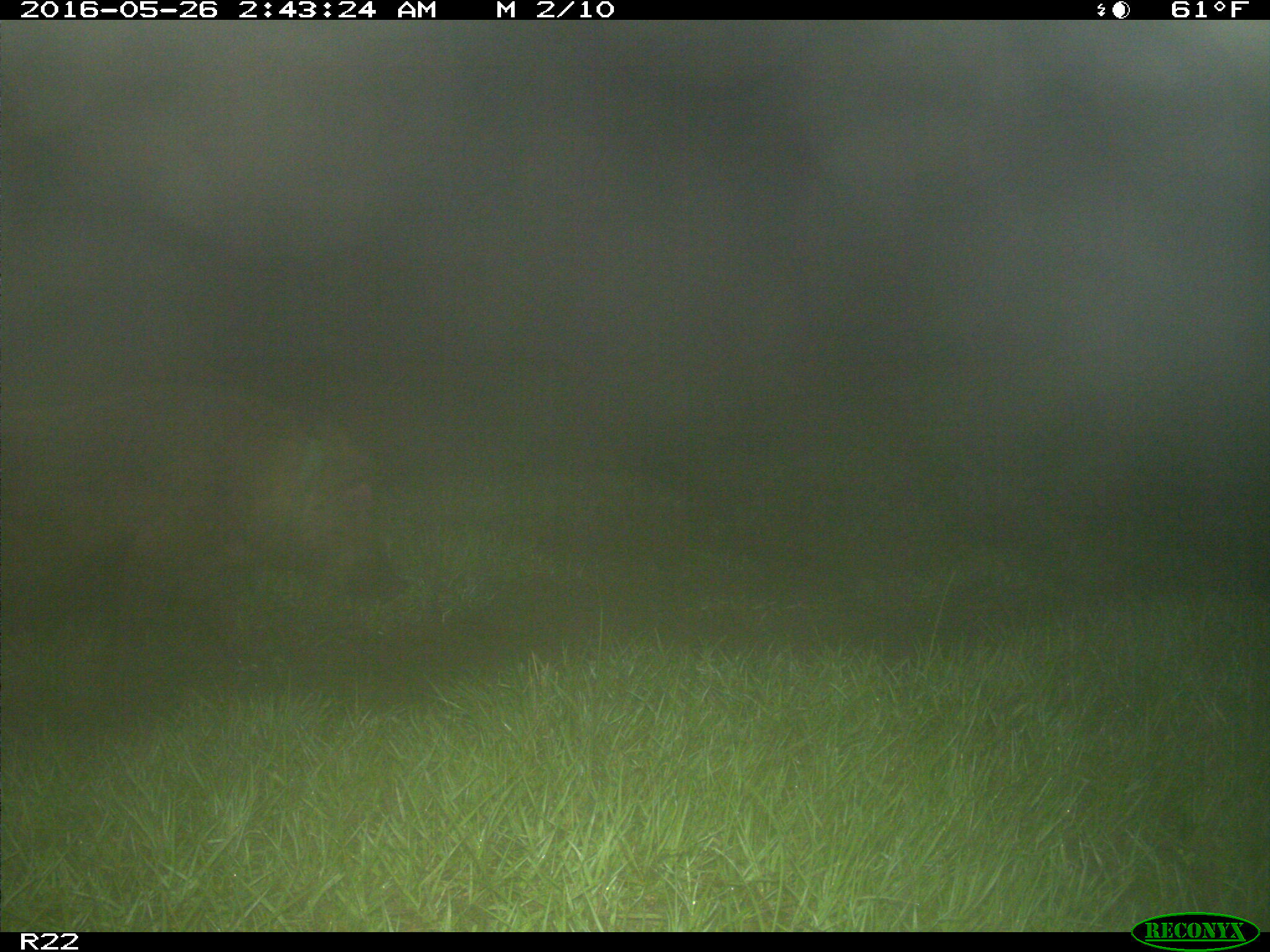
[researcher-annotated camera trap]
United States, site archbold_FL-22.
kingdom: Animalia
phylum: Chordata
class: Mammalia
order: Artiodactyla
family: Suidae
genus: Sus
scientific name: Sus scrofa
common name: wild boar